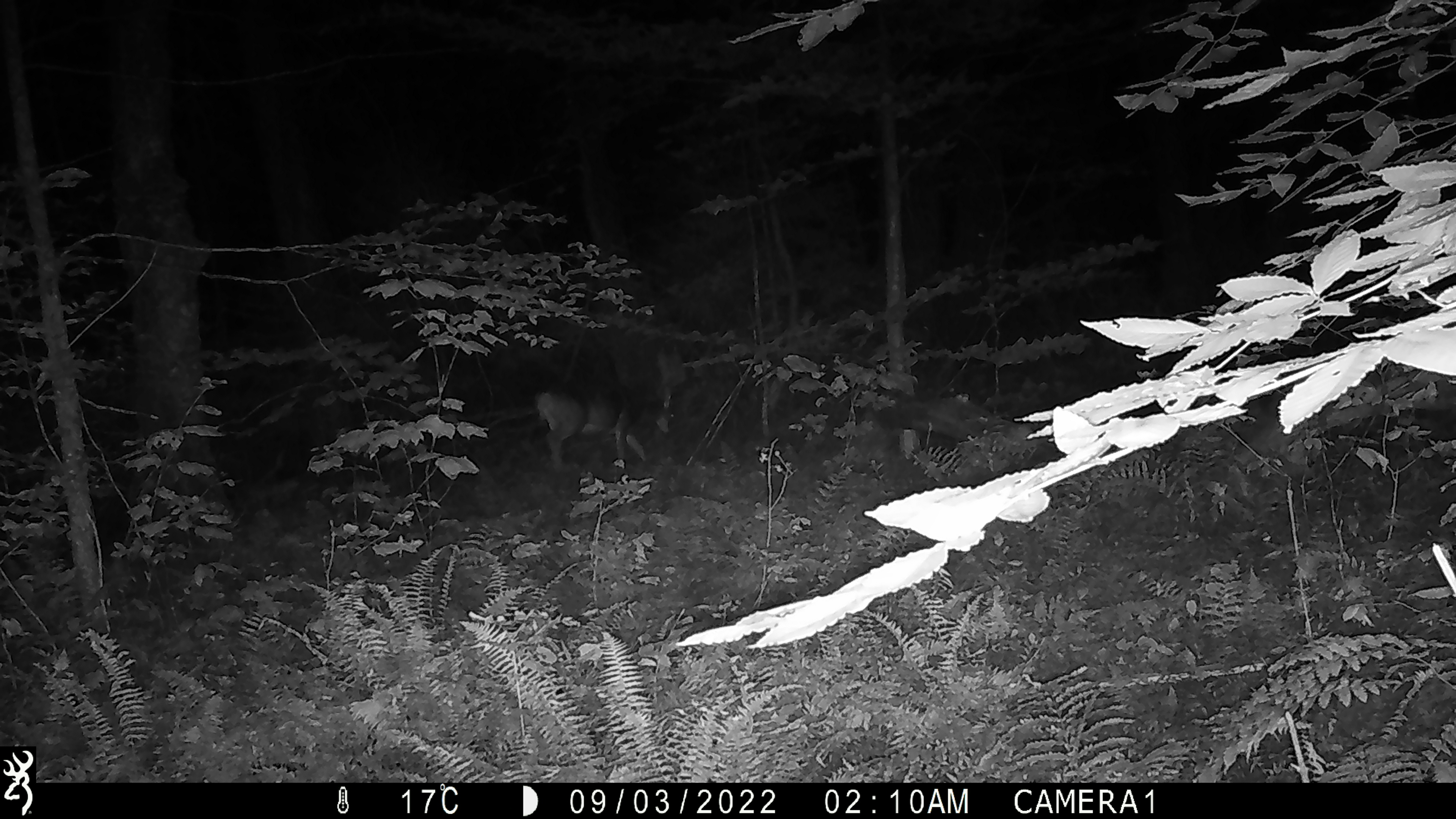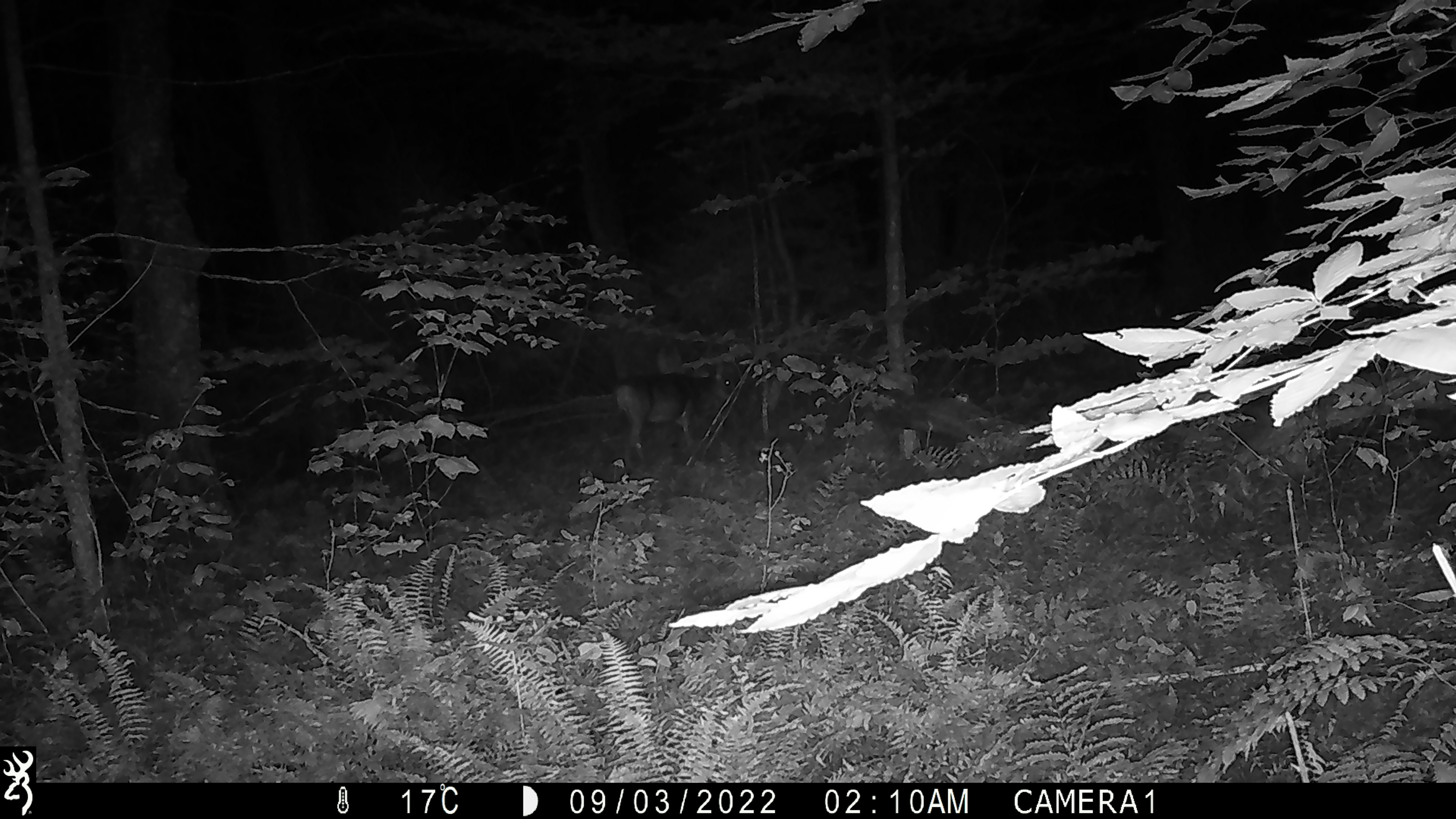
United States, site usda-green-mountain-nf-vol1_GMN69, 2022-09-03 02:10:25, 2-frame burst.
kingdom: Animalia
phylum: Chordata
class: Mammalia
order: Artiodactyla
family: Cervidae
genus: Odocoileus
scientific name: Odocoileus virginianus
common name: white-tailed deer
White-tailed deer (Odocoileus virginianus).